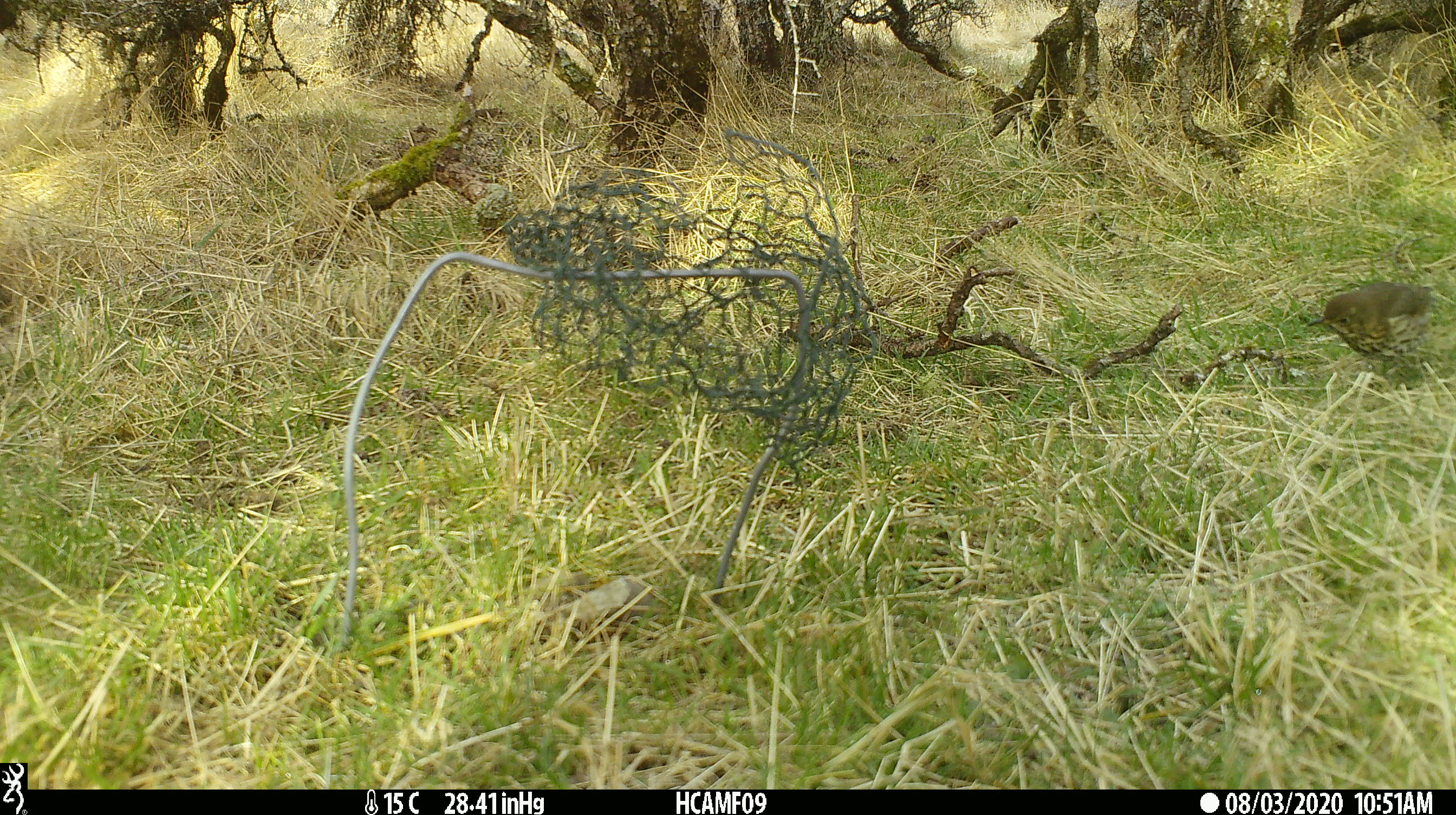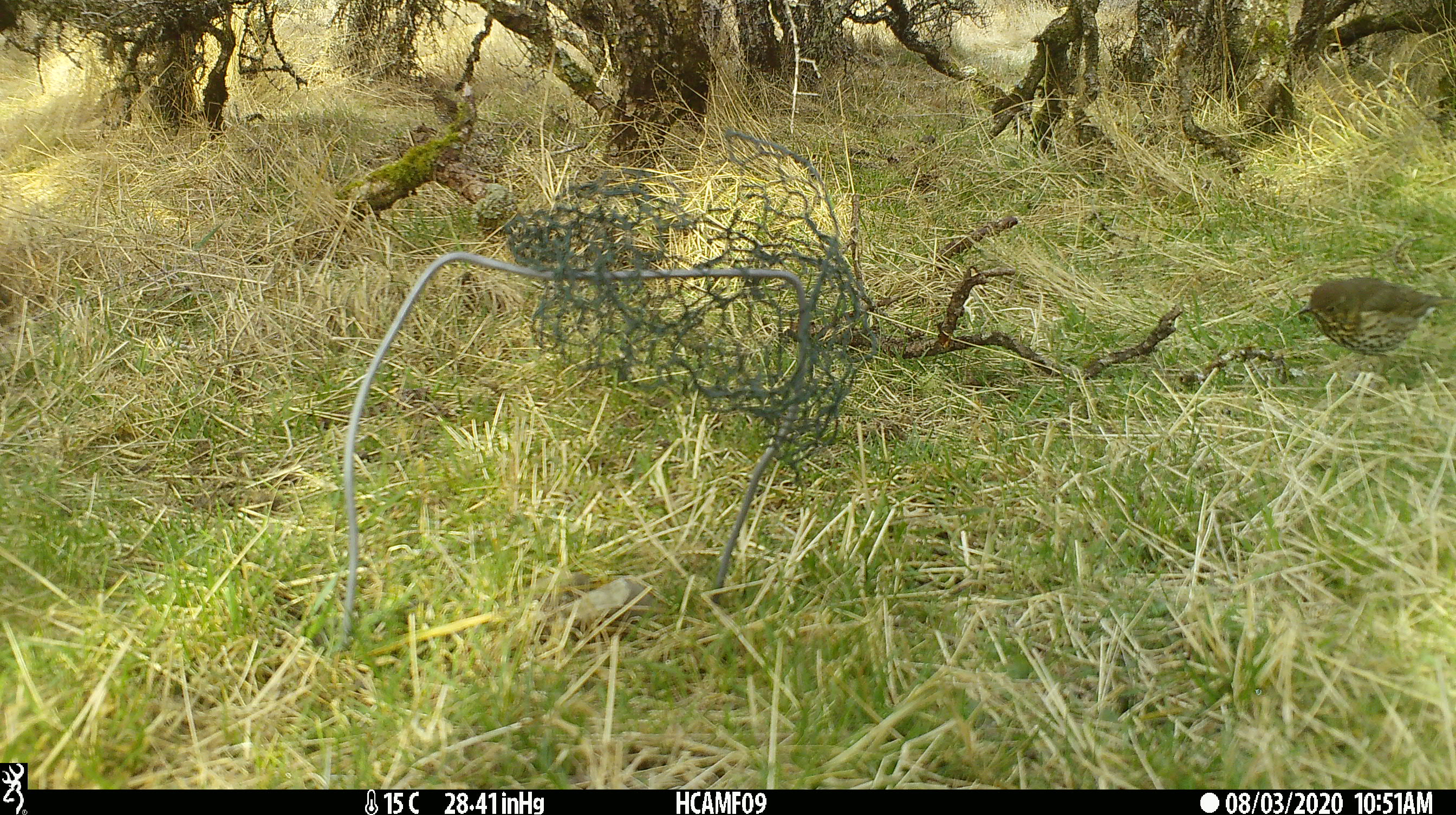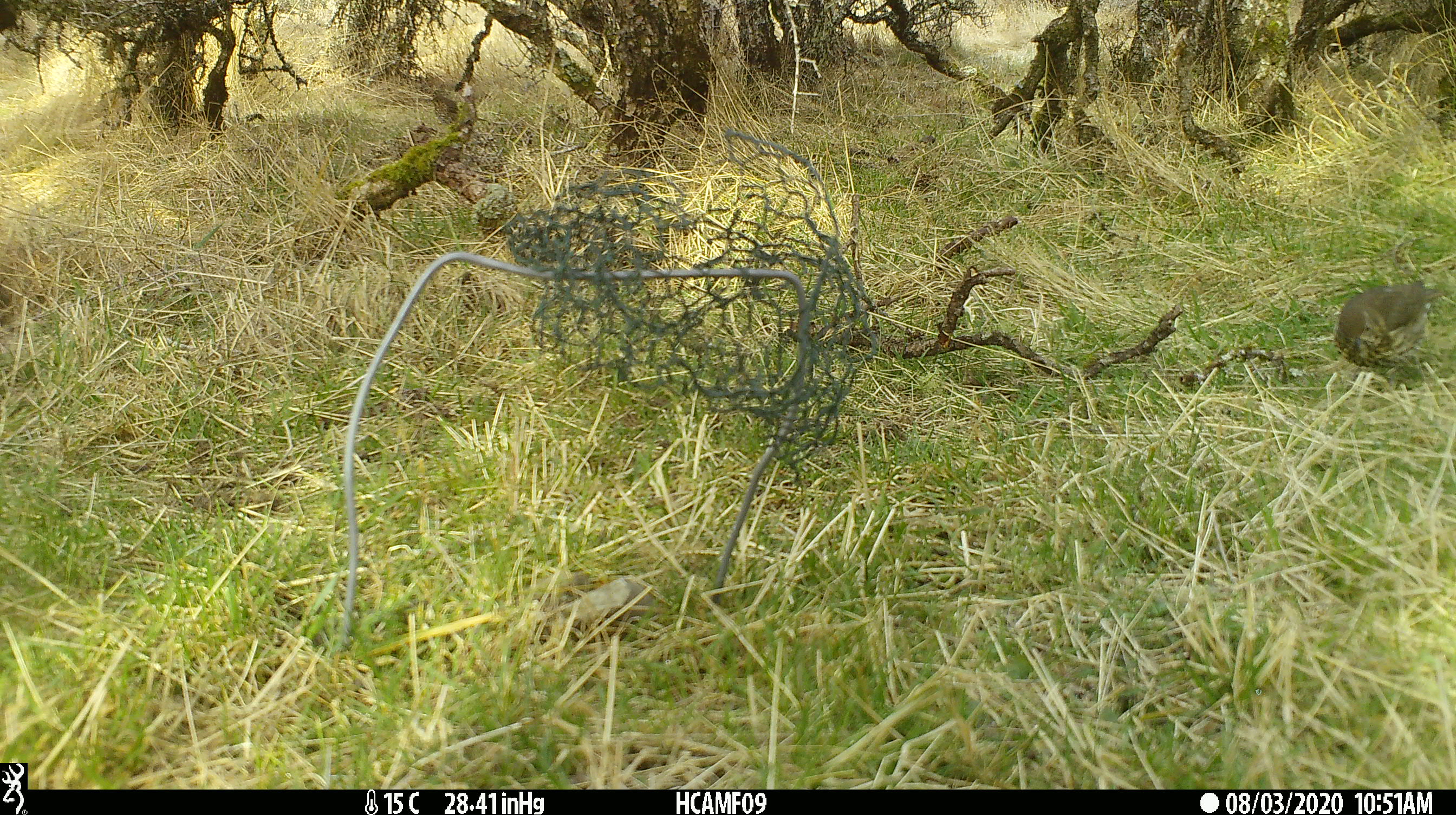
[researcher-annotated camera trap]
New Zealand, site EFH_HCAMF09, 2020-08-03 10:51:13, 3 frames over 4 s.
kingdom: Animalia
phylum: Chordata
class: Aves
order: Passeriformes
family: Turdidae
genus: Turdus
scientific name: Turdus philomelos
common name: song thrush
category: thrush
Thrush (song thrush) (Turdus philomelos).